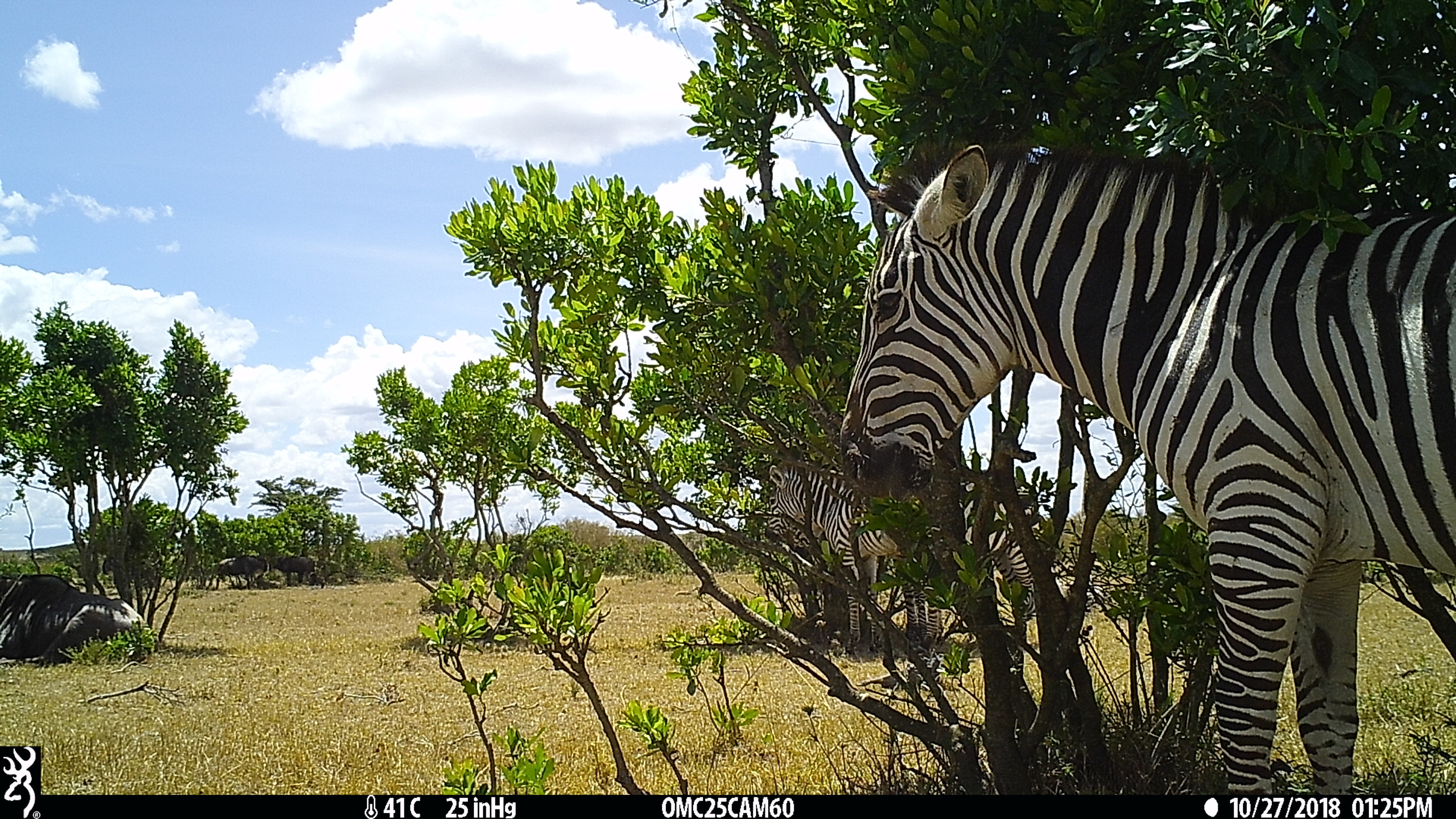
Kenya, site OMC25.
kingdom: Animalia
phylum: Chordata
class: Mammalia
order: Perissodactyla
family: Equidae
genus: Equus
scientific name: Equus quagga burchellii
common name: burchell's zebra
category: zebra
Zebra (burchell's zebra) (Equus quagga burchellii).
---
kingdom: Animalia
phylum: Chordata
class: Mammalia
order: Artiodactyla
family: Bovidae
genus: Connochaetes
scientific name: Connochaetes taurinus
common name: blue wildebeest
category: wildebeest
Wildebeest (blue wildebeest) (Connochaetes taurinus).